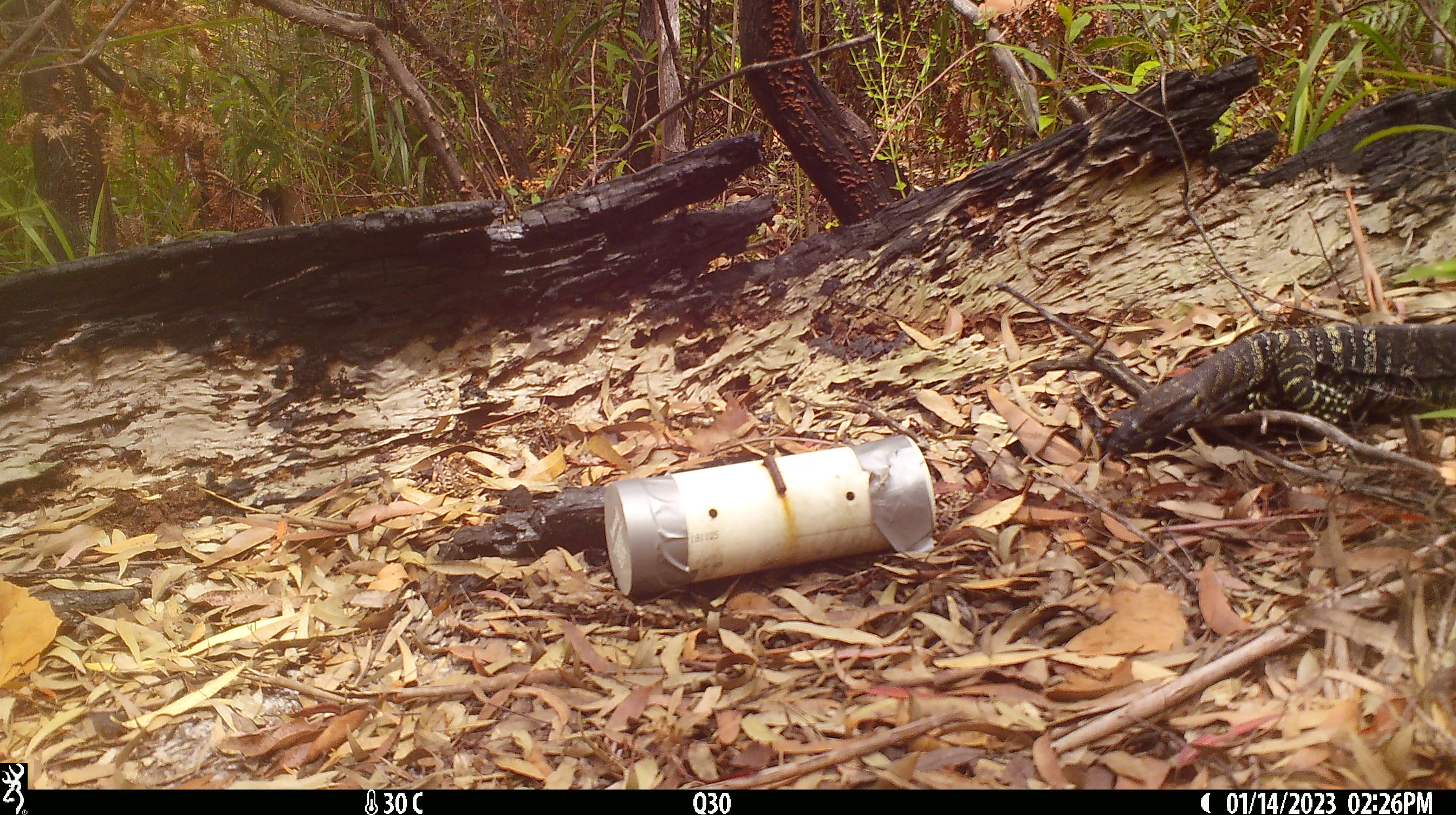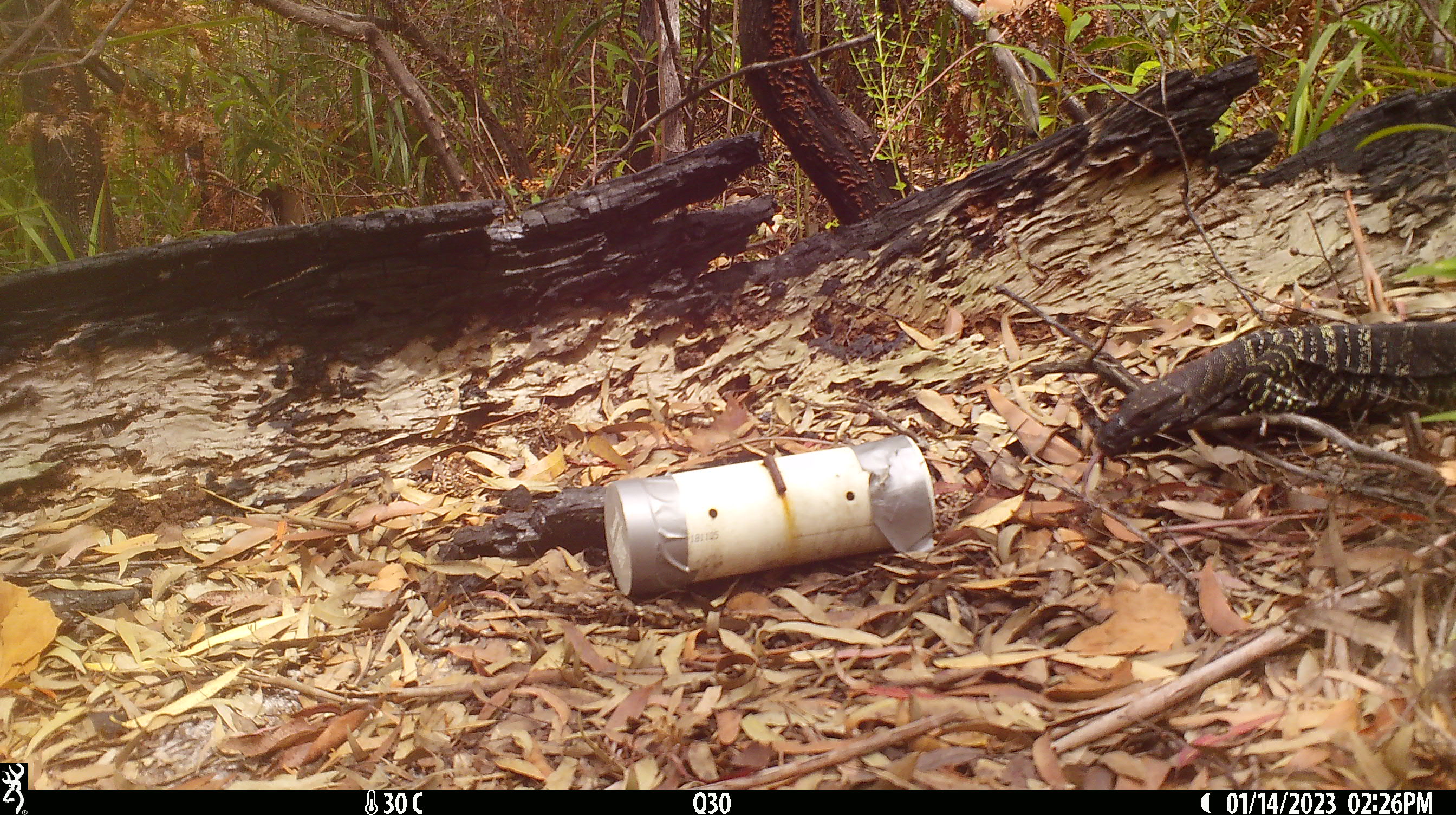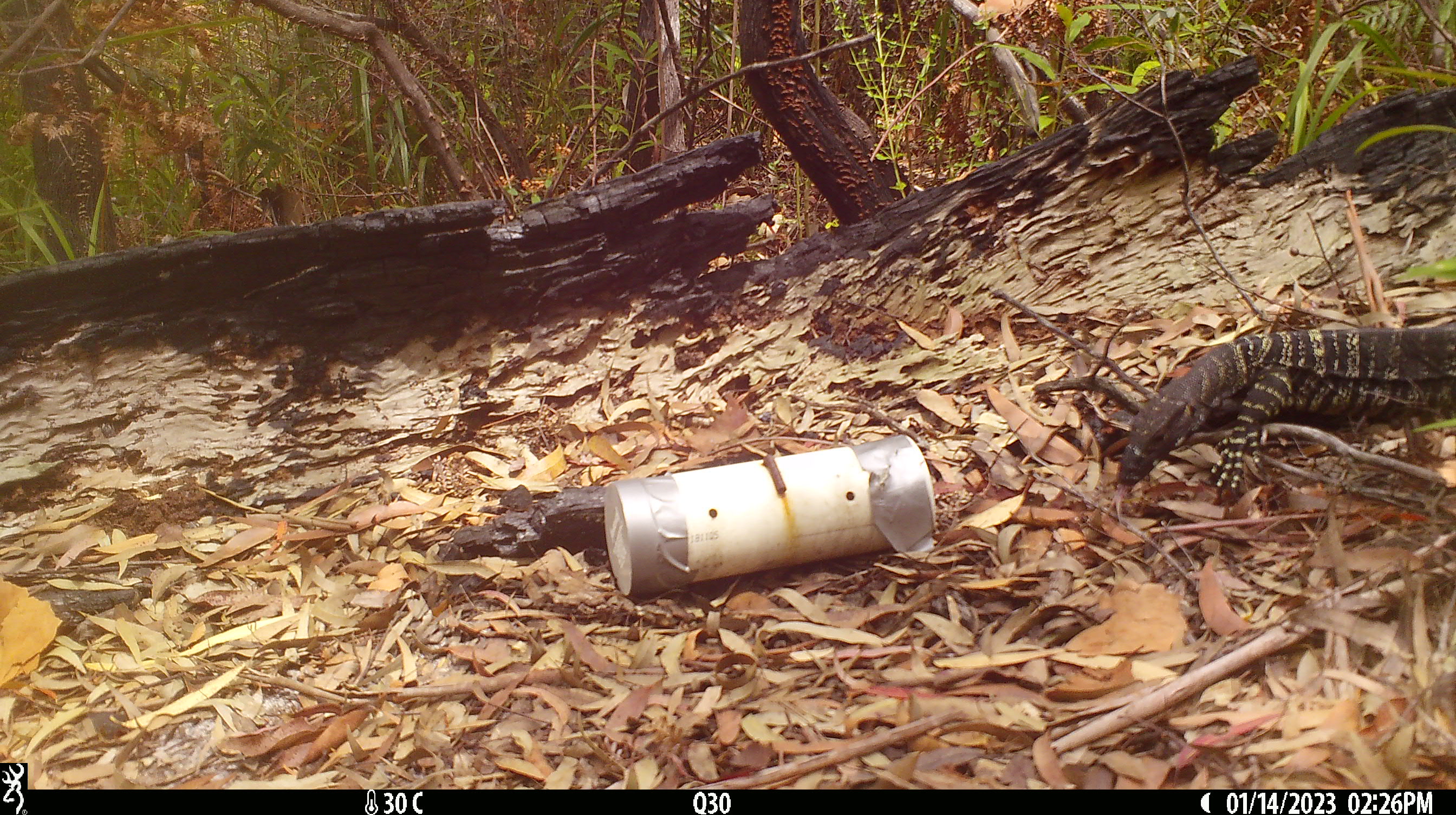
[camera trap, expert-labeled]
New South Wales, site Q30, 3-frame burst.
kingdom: Animalia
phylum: Chordata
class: Reptilia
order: Squamata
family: Varanidae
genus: Varanus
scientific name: Varanus varius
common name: lace monitor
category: goanna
Goanna (lace monitor) (Varanus varius).